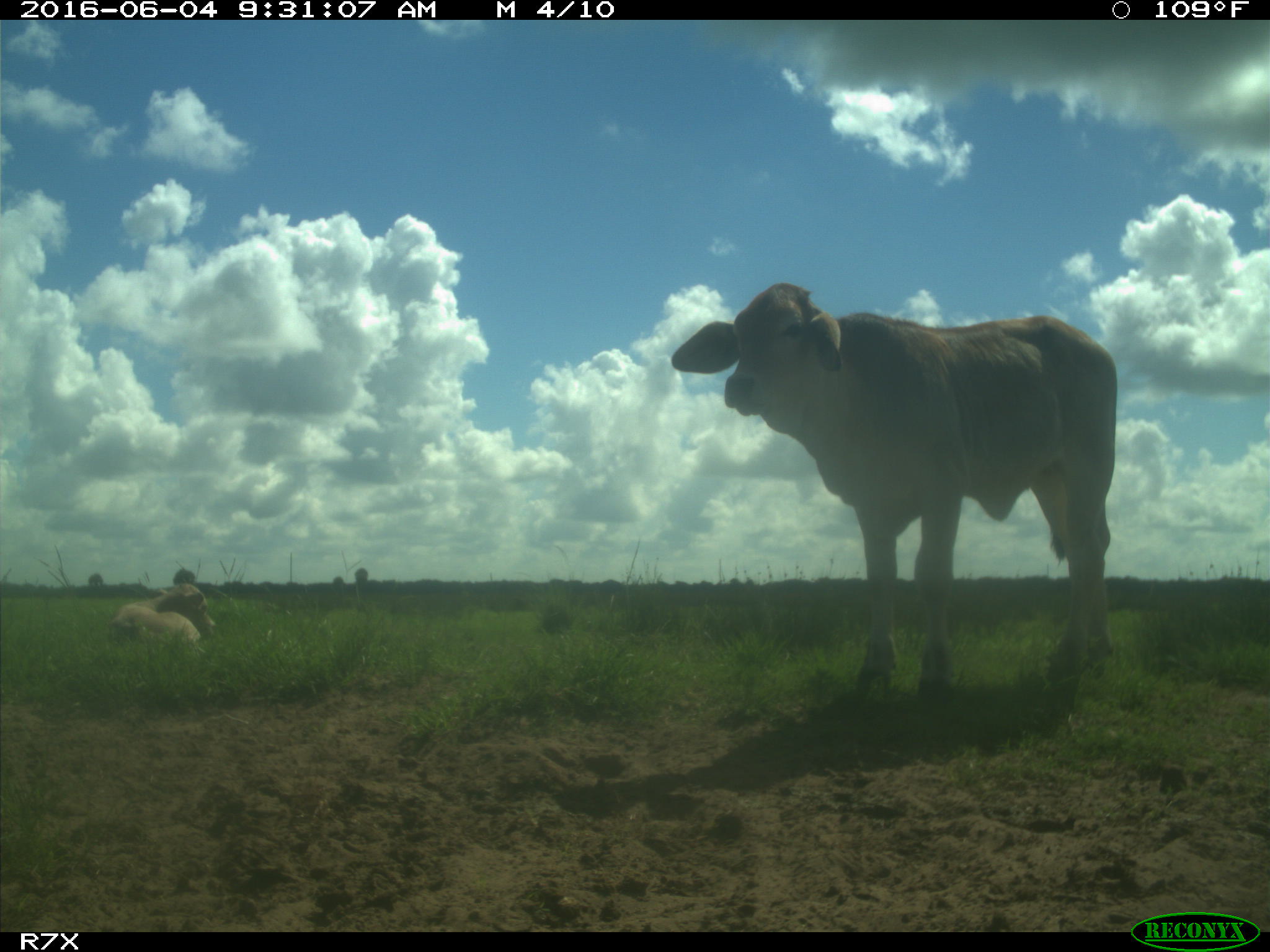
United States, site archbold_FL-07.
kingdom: Animalia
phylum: Chordata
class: Mammalia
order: Artiodactyla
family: Bovidae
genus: Bos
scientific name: Bos taurus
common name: domestic cow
Bos taurus (domestic cow).